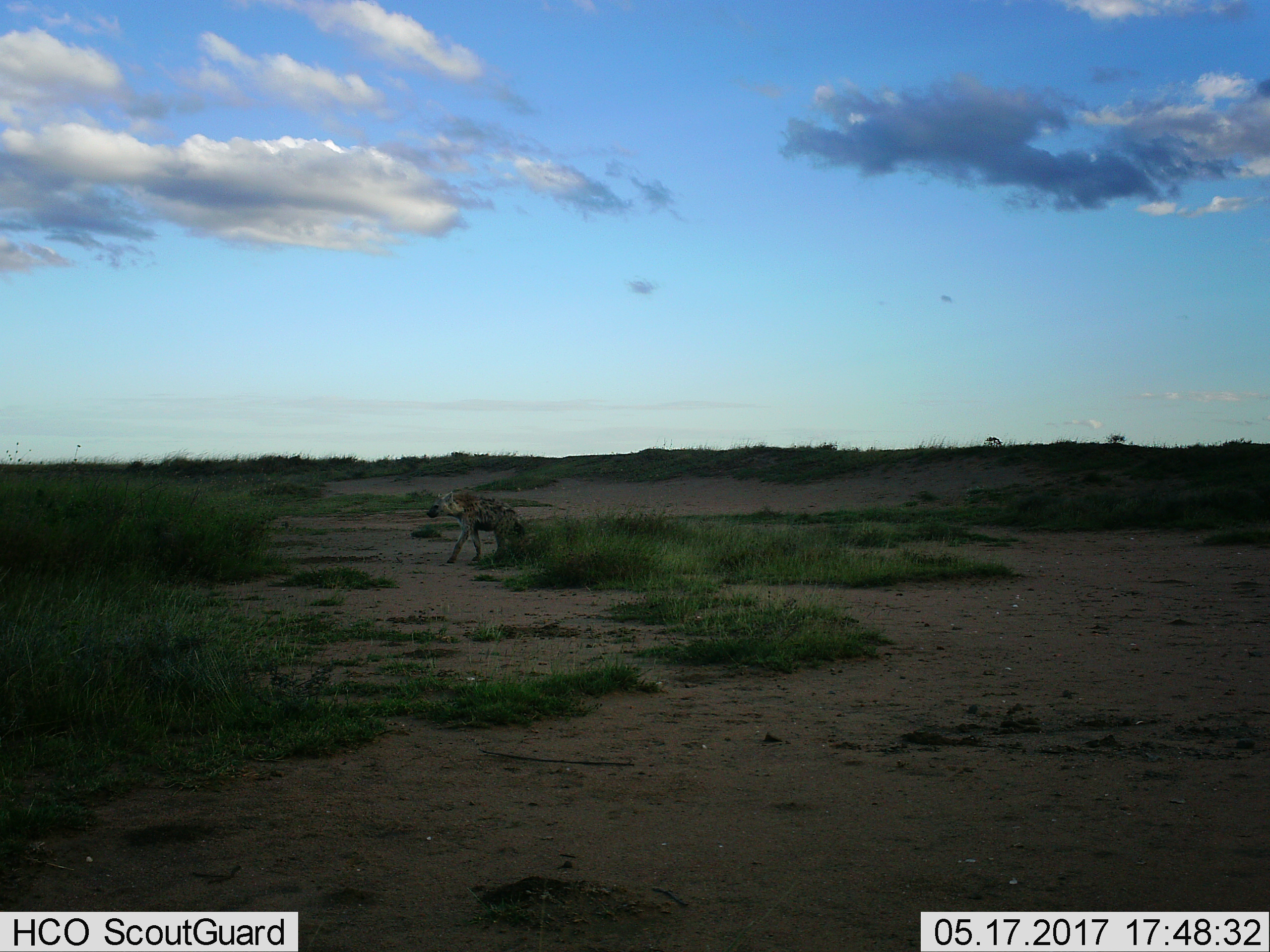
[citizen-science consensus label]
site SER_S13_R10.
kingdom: Animalia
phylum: Chordata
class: Mammalia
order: Carnivora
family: Hyaenidae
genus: Crocuta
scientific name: Crocuta crocuta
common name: spotted hyena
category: hyenaspotted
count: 1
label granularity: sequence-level